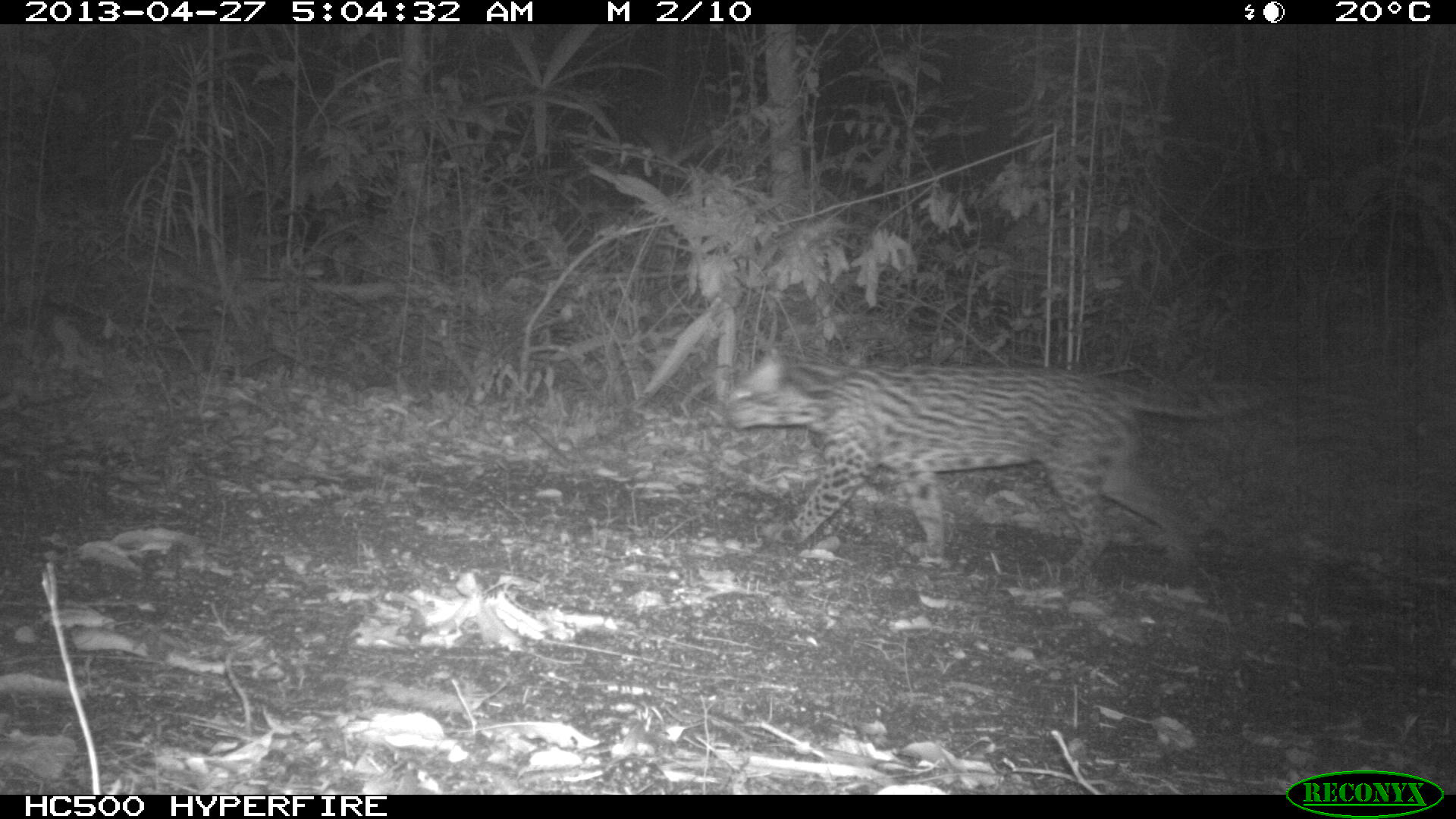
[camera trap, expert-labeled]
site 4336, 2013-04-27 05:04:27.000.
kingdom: Animalia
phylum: Chordata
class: Mammalia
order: Carnivora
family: Felidae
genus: Leopardus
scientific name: Leopardus pardalis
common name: ocelot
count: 1